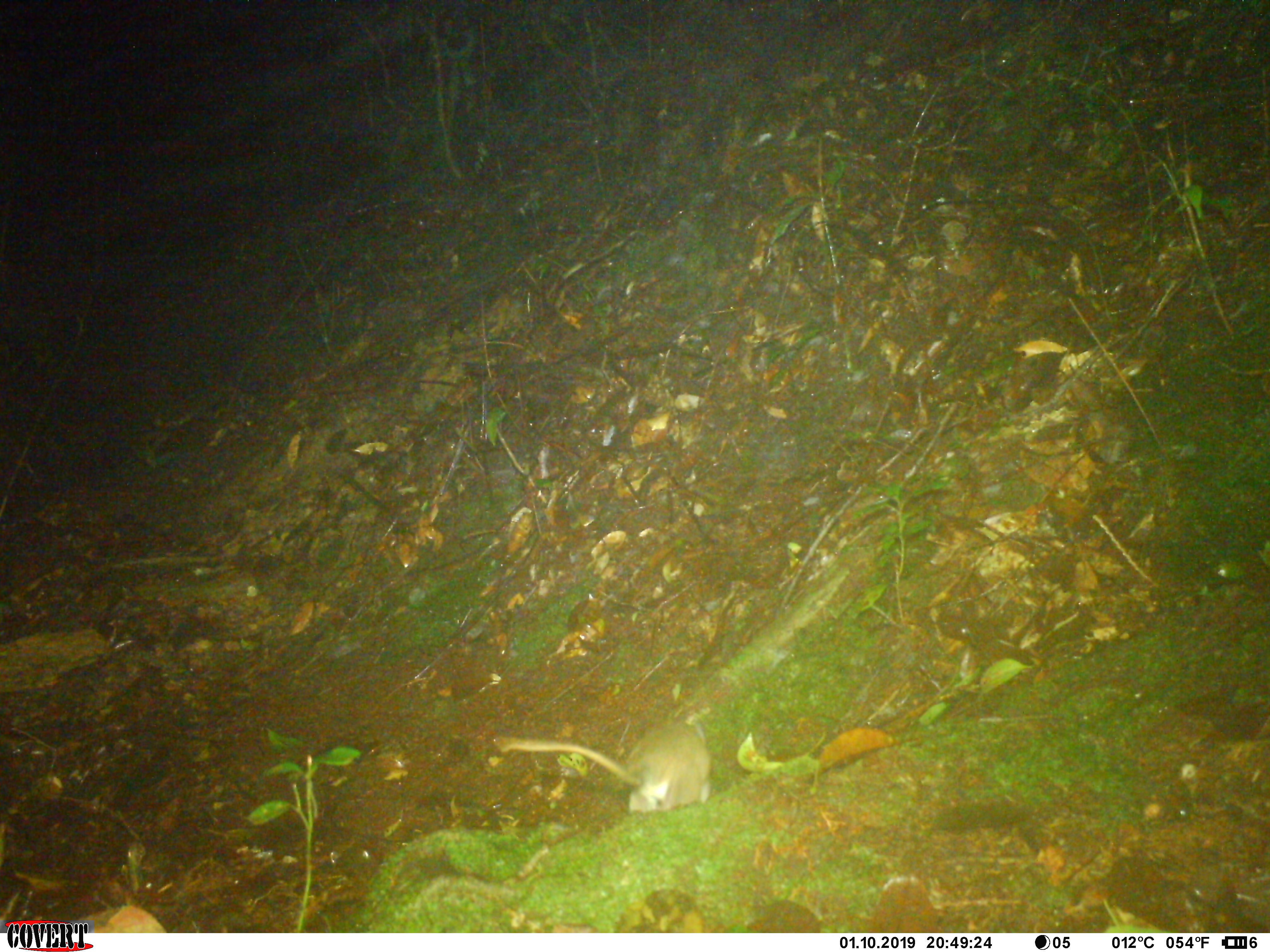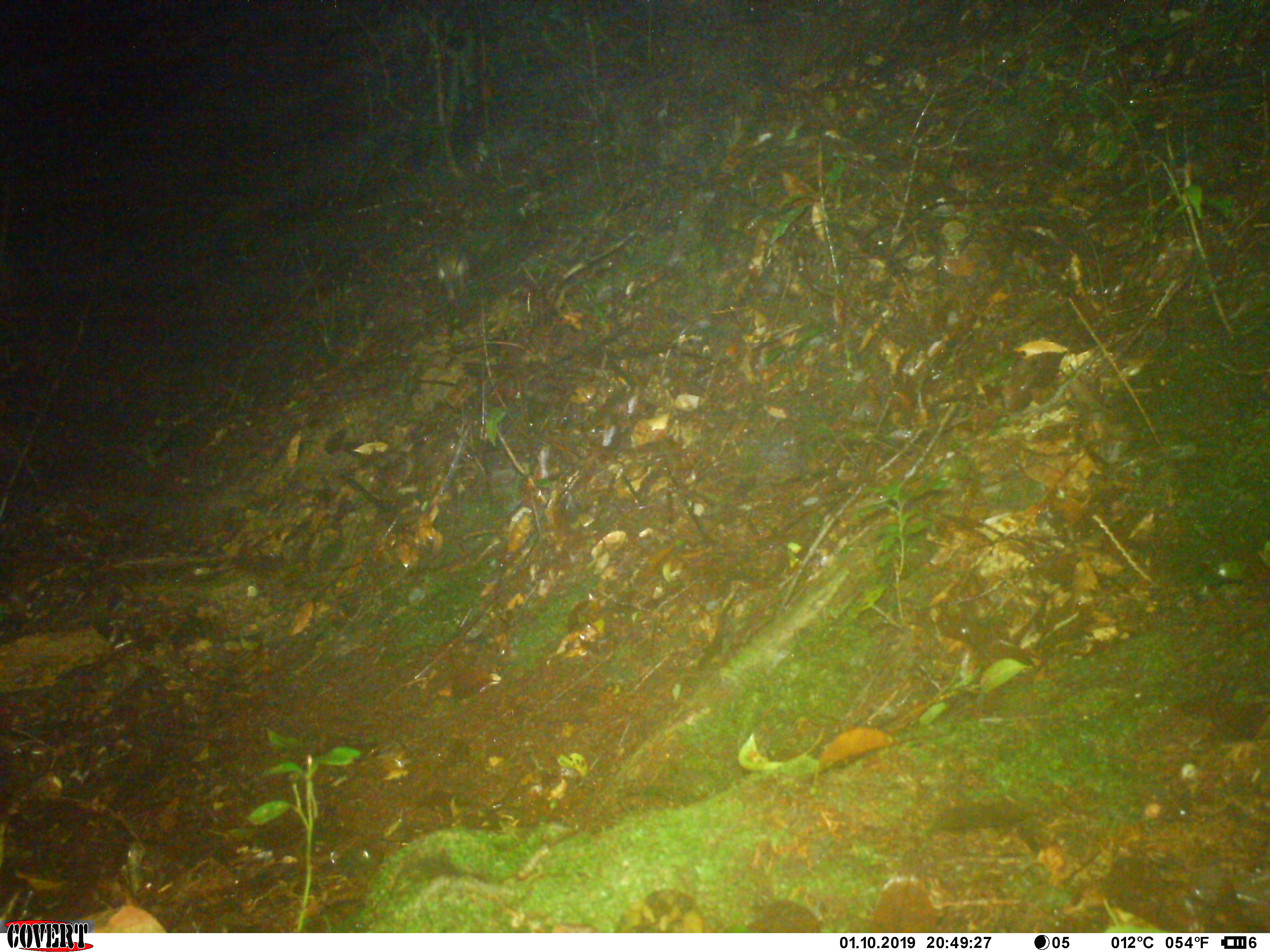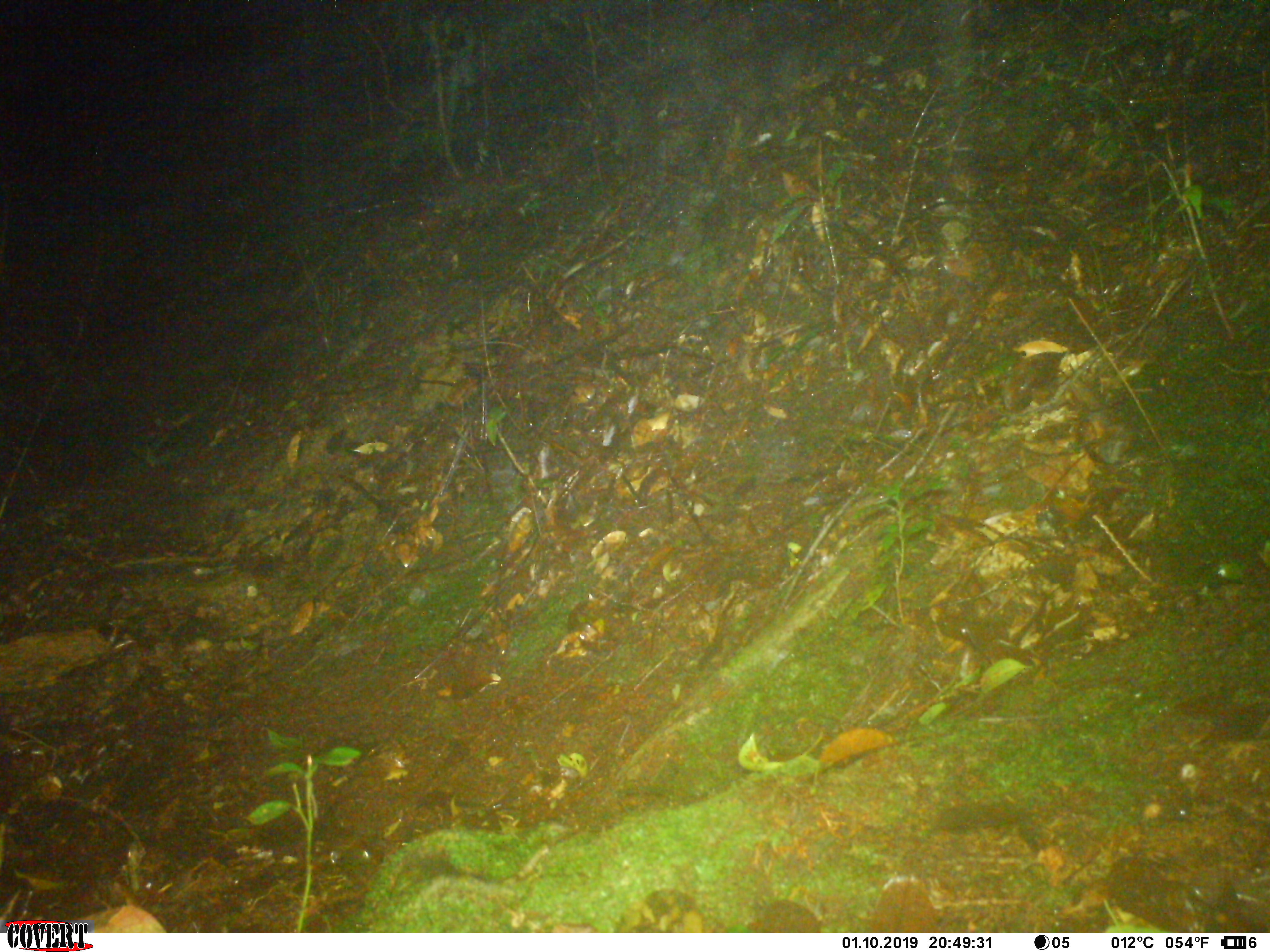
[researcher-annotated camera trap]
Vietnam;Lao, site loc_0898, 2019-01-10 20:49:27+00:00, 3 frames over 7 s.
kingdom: Animalia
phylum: Chordata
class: Mammalia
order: Rodentia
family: Muridae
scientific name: Muridae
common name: old-world mice and rats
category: unidentified murid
Unidentified murid (old-world mice and rats) (Muridae). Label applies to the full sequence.